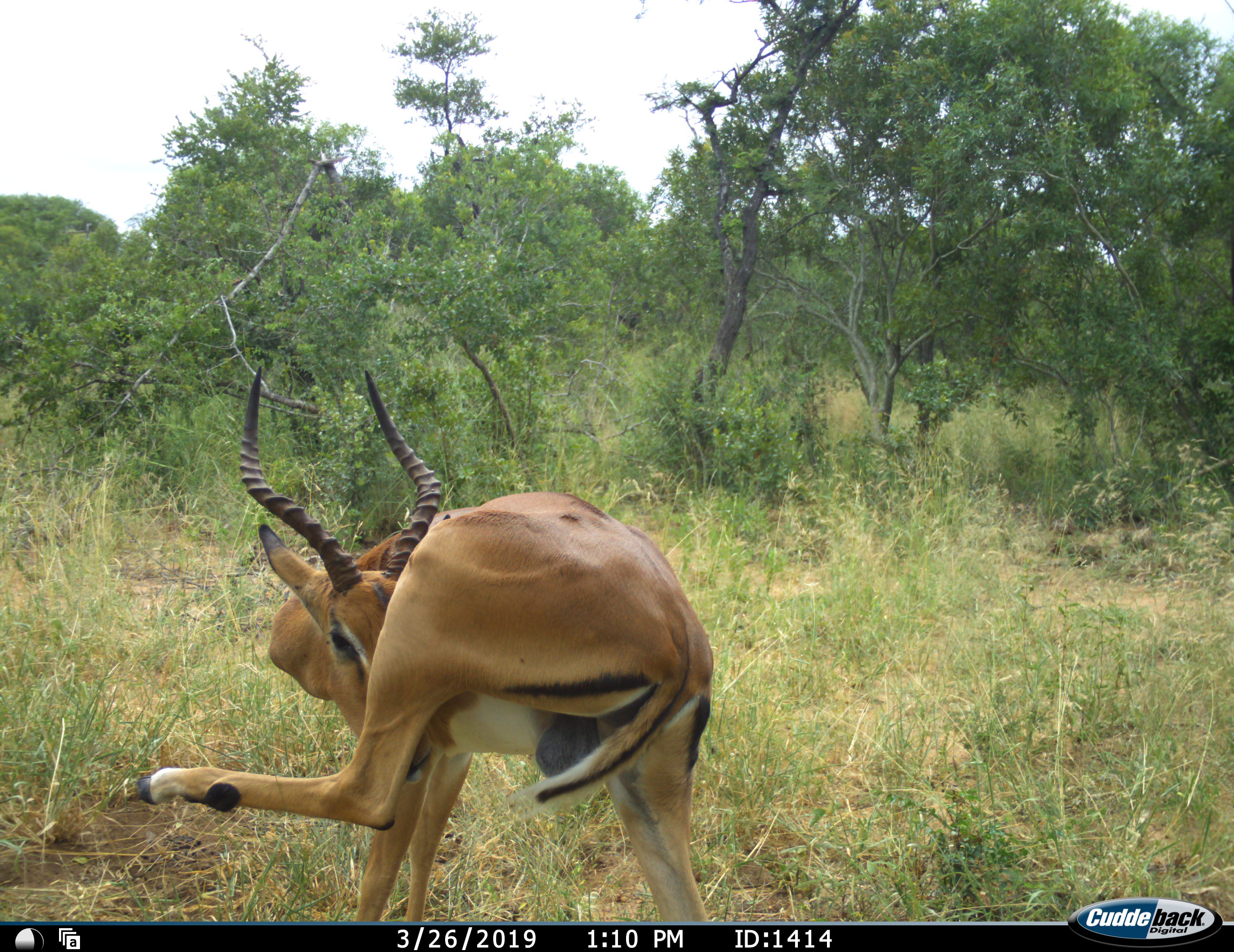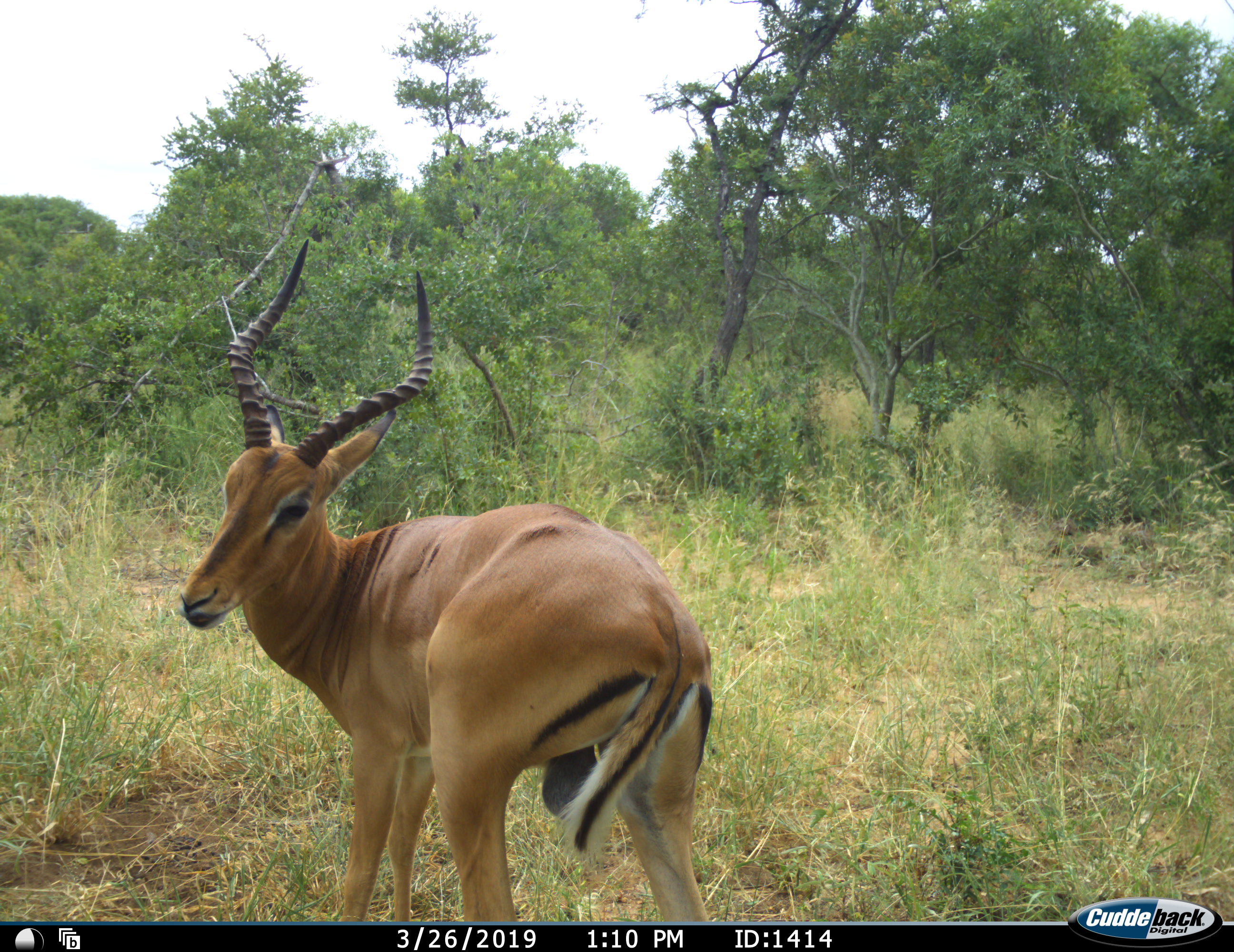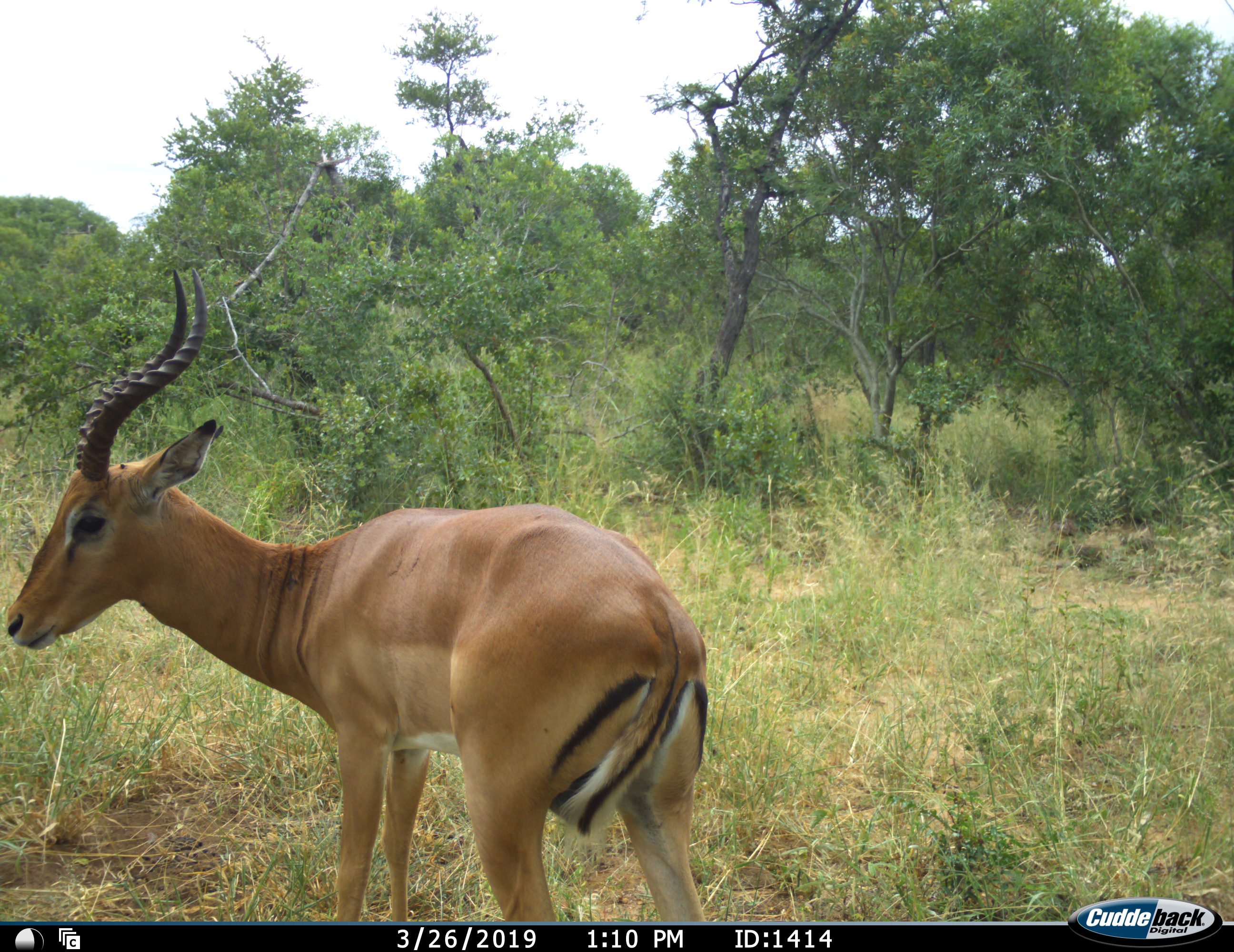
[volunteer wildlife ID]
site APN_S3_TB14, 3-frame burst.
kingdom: Animalia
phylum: Chordata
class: Mammalia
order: Artiodactyla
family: Bovidae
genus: Aepyceros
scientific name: Aepyceros melampus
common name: impala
Impala (Aepyceros melampus), count 1. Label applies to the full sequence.